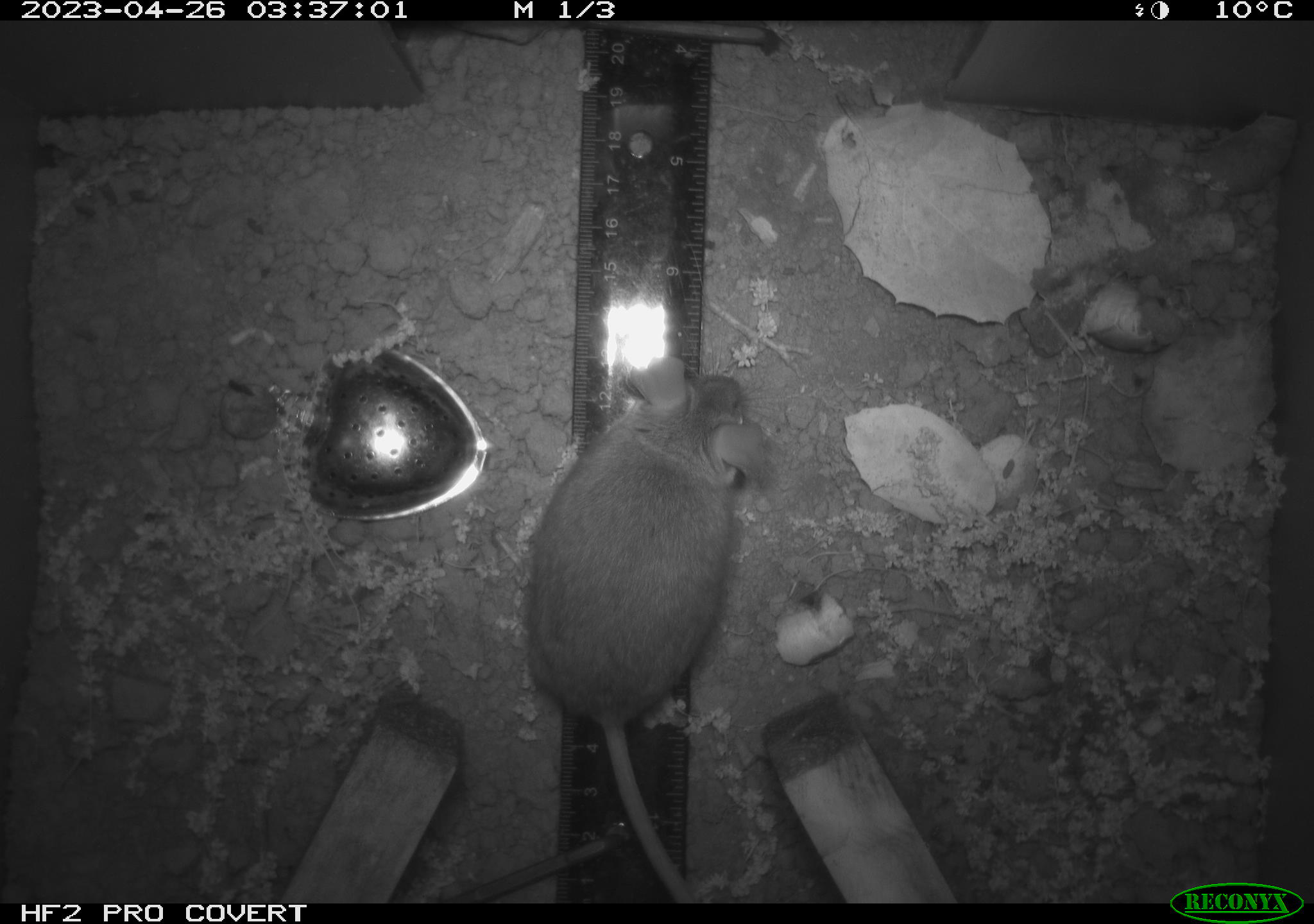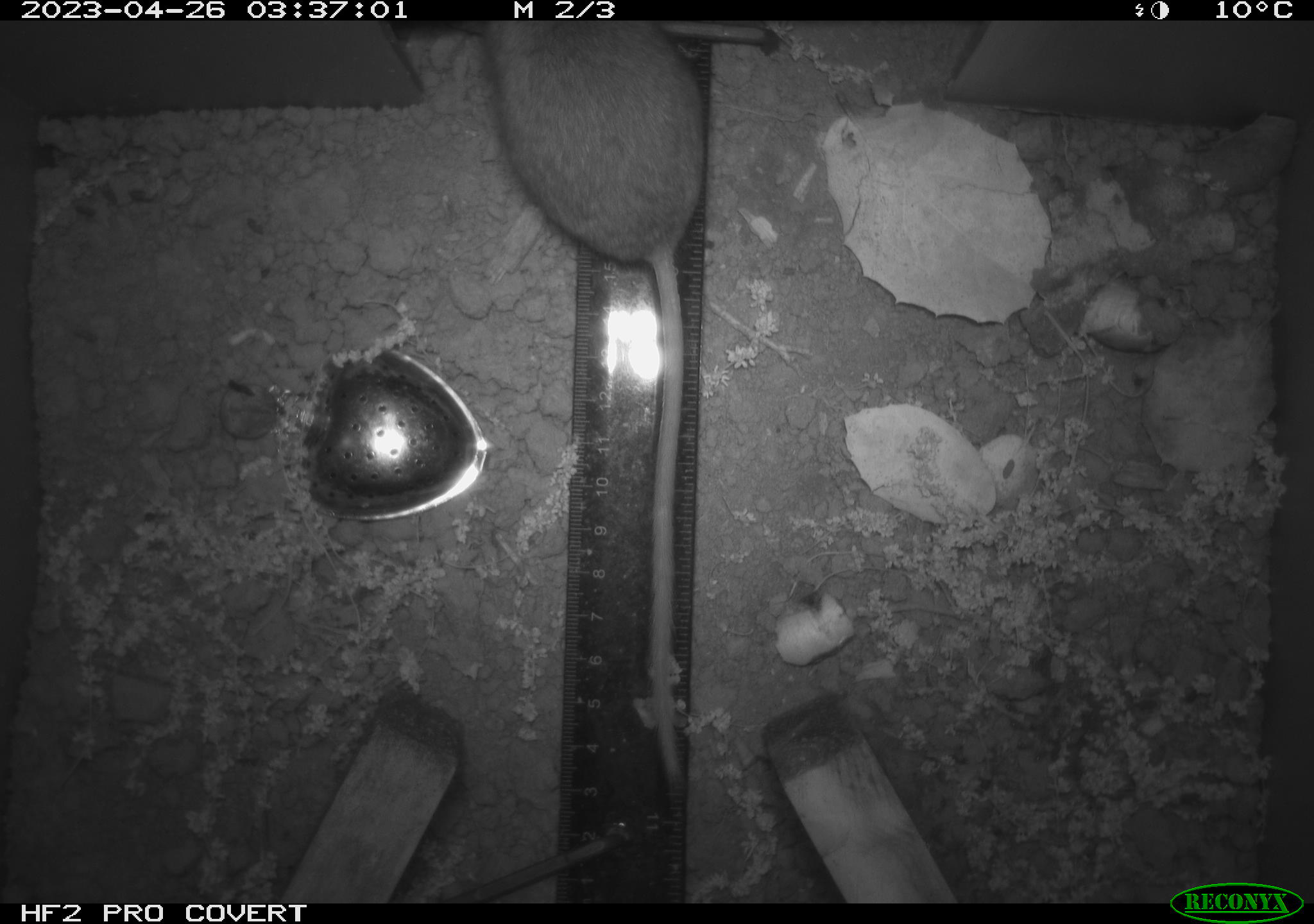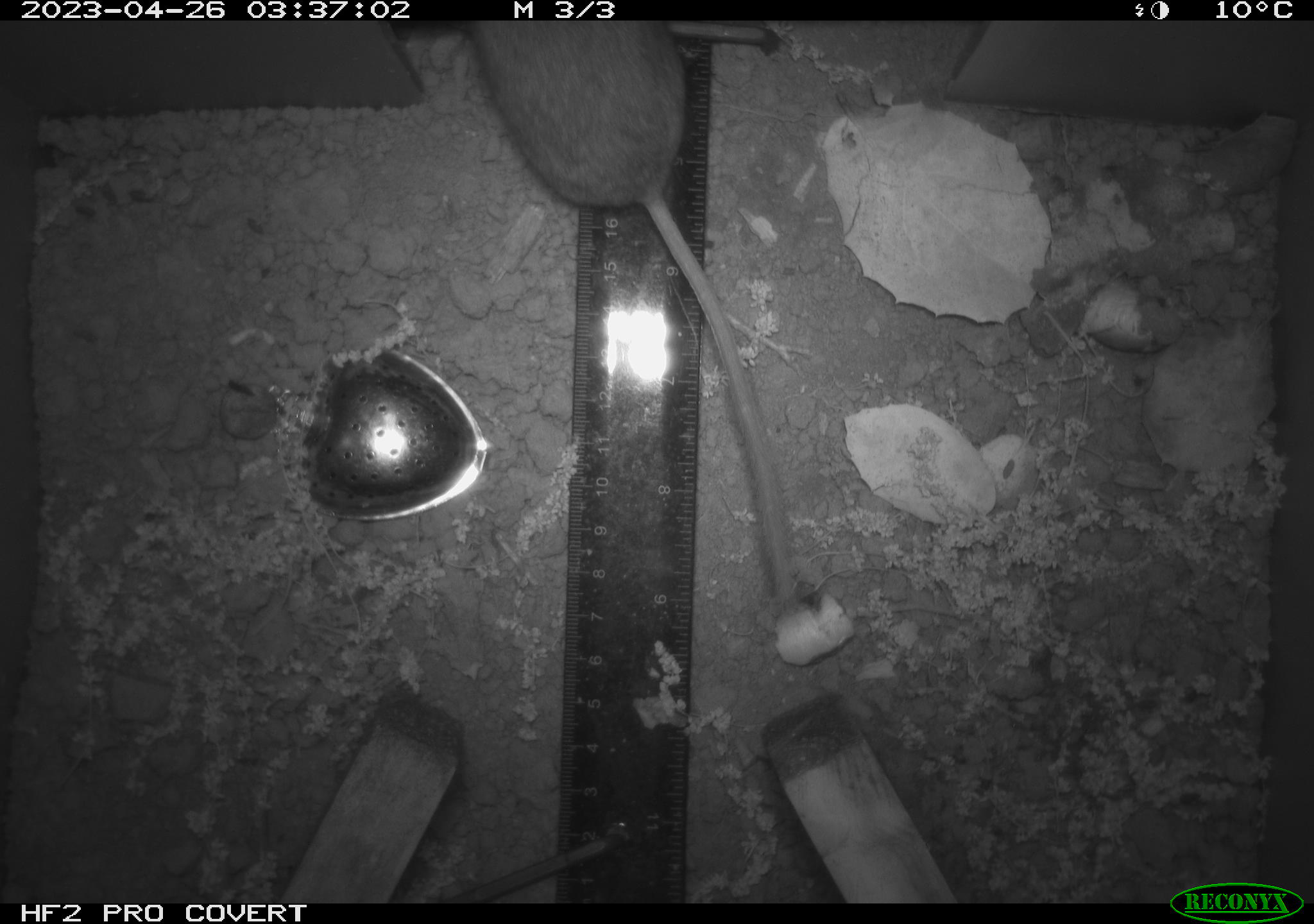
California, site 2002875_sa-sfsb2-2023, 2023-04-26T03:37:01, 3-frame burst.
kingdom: Animalia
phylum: Chordata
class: Mammalia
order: Rodentia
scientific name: Rodentia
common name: mouse species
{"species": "mouse species (Rodentia)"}